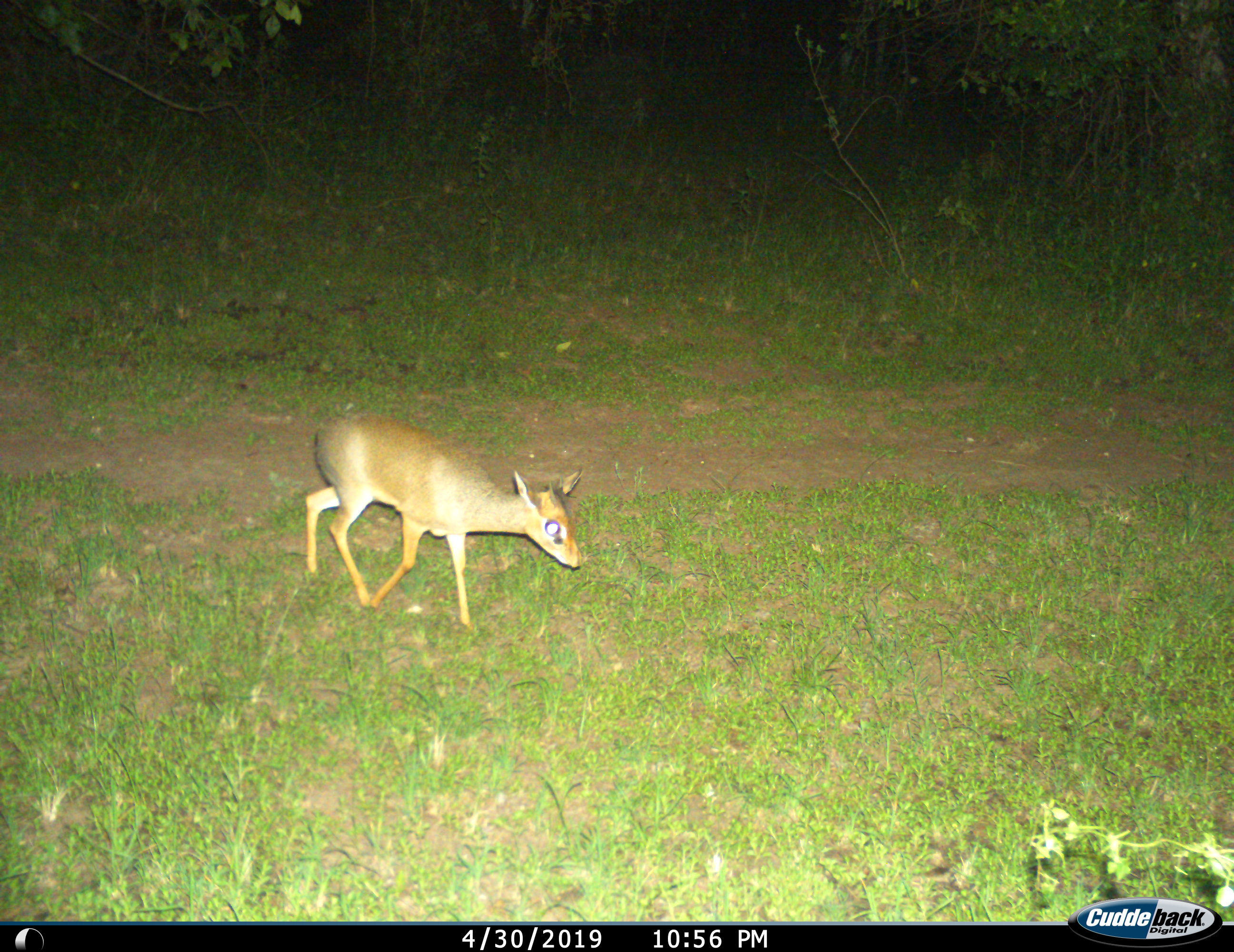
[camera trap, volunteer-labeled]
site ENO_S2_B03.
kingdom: Animalia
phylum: Chordata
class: Mammalia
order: Artiodactyla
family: Bovidae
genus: Madoqua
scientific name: Madoqua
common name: dik-dik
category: dikdik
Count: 1.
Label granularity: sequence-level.